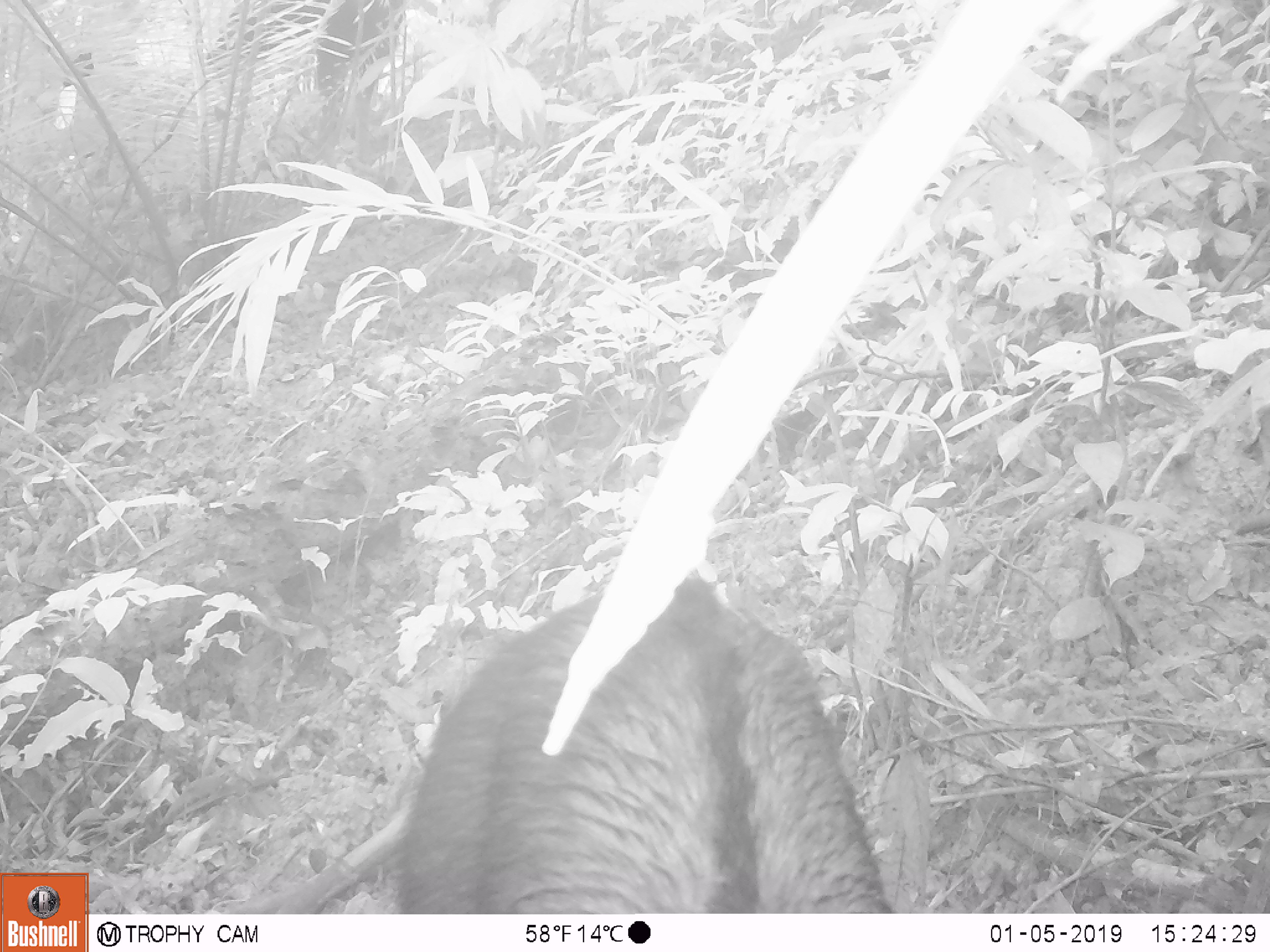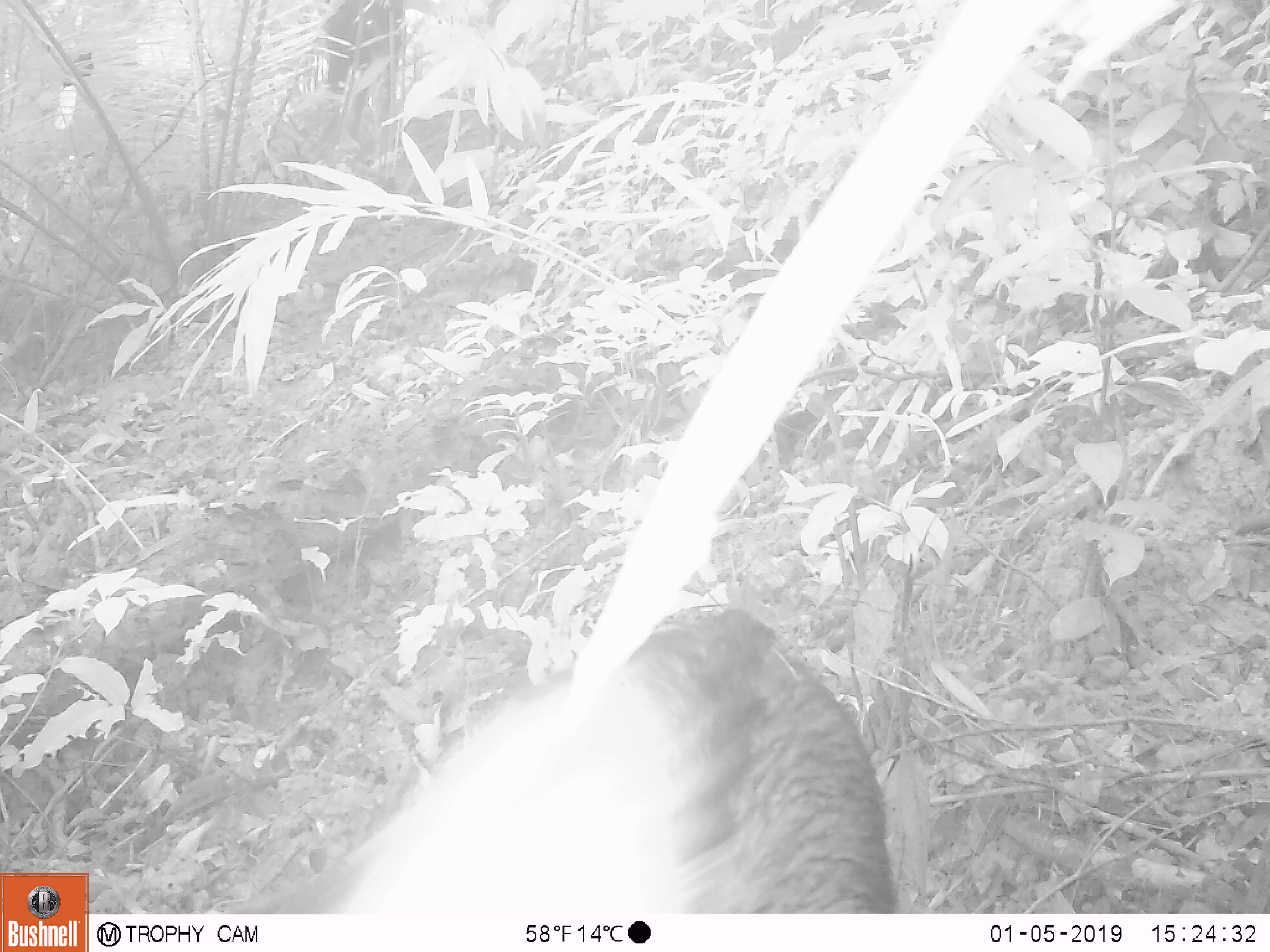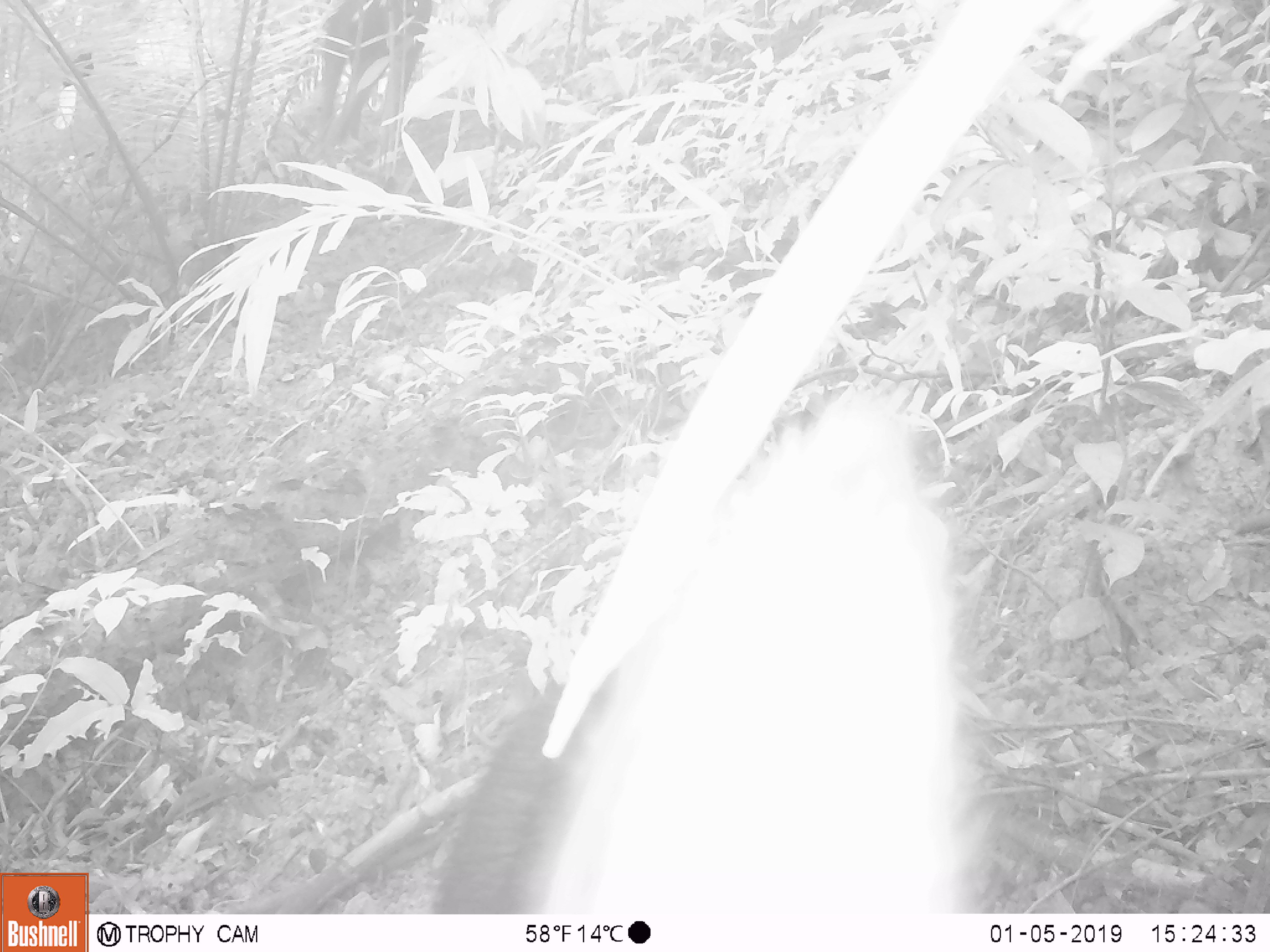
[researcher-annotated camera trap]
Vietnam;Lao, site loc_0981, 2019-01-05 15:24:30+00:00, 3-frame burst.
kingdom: Animalia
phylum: Chordata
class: Mammalia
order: Artiodactyla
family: Bovidae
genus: Capricornis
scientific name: Capricornis sumatraensis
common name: chinese serow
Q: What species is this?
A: Chinese serow (Capricornis sumatraensis).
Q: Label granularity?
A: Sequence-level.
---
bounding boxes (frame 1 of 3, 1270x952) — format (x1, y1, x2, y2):
chinese serow: (385, 580, 893, 913)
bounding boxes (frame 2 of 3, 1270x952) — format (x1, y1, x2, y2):
chinese serow: (344, 607, 894, 913)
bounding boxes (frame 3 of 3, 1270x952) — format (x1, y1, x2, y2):
chinese serow: (430, 386, 986, 914)